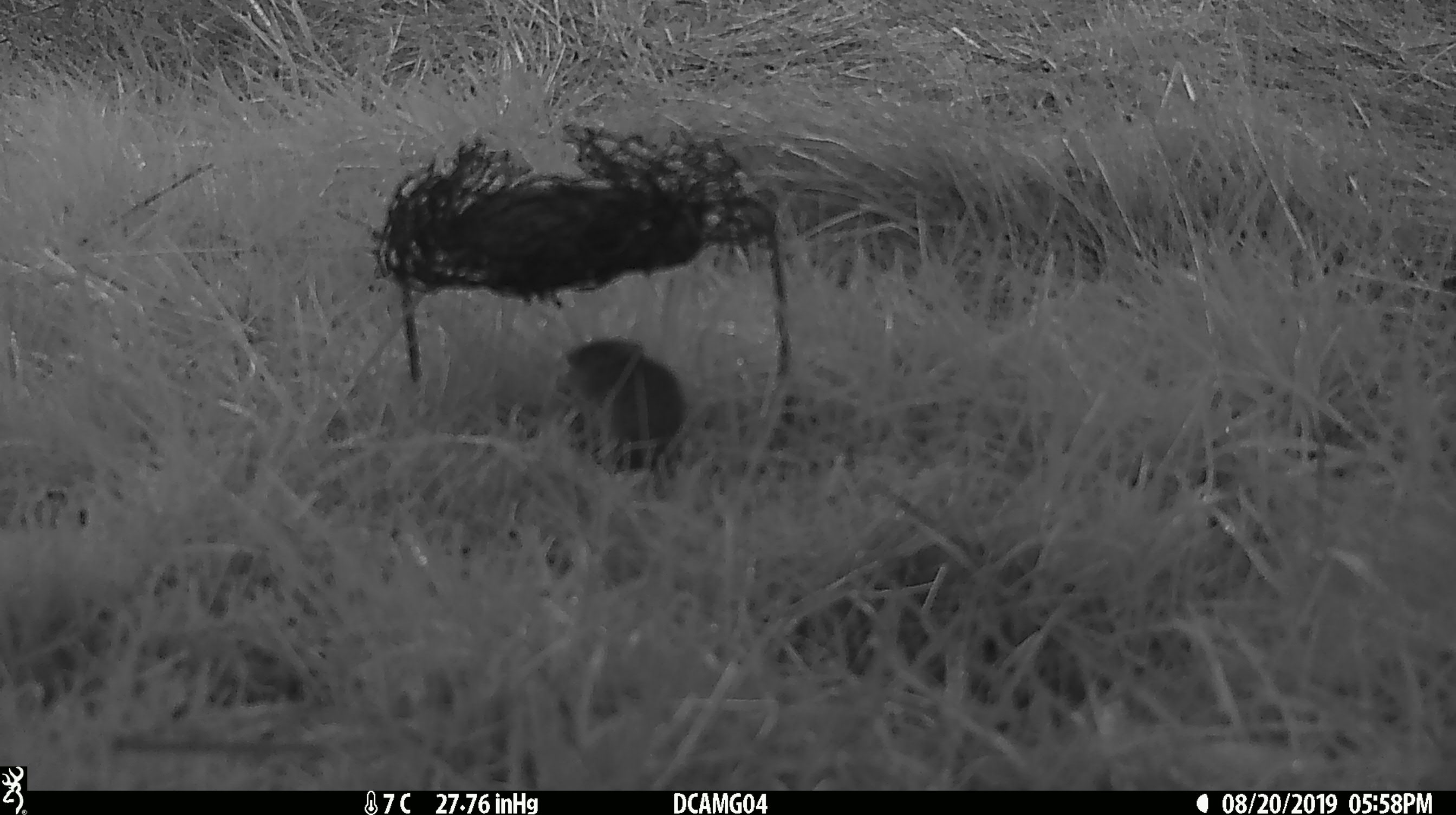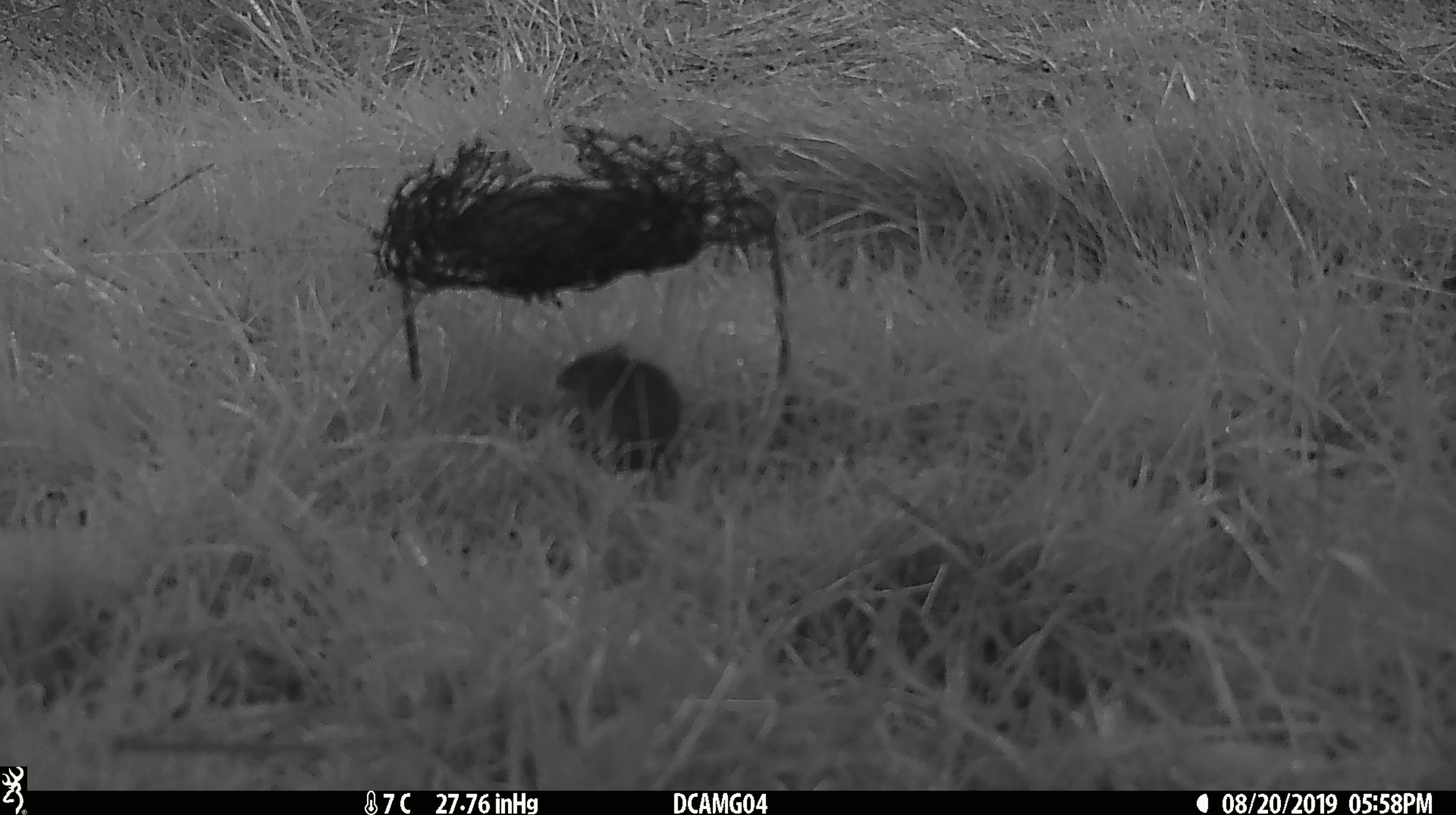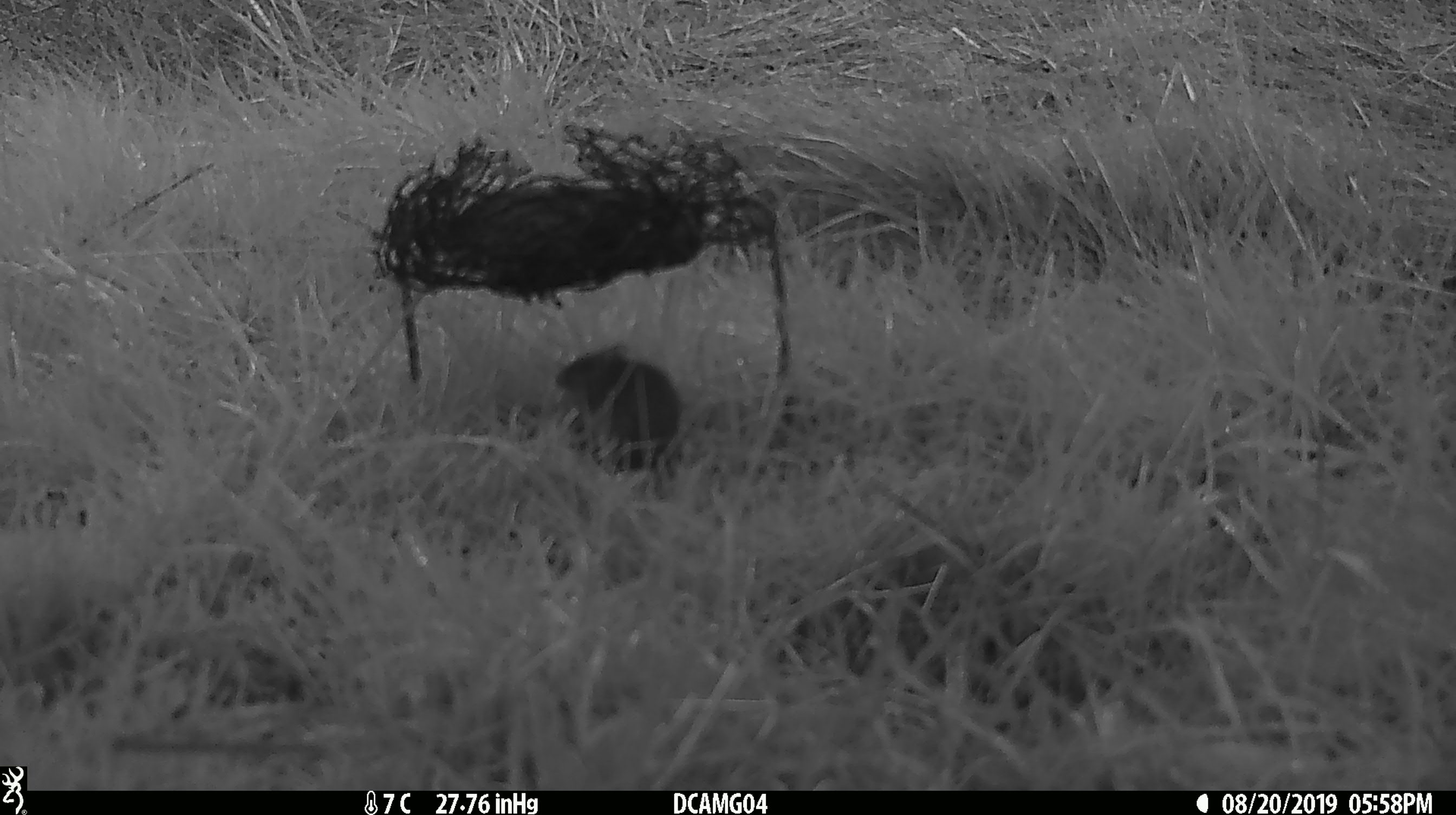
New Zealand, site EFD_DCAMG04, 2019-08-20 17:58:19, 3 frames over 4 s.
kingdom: Animalia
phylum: Chordata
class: Mammalia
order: Rodentia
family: Muridae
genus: Mus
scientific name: Mus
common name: mouse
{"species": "mouse (Mus)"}